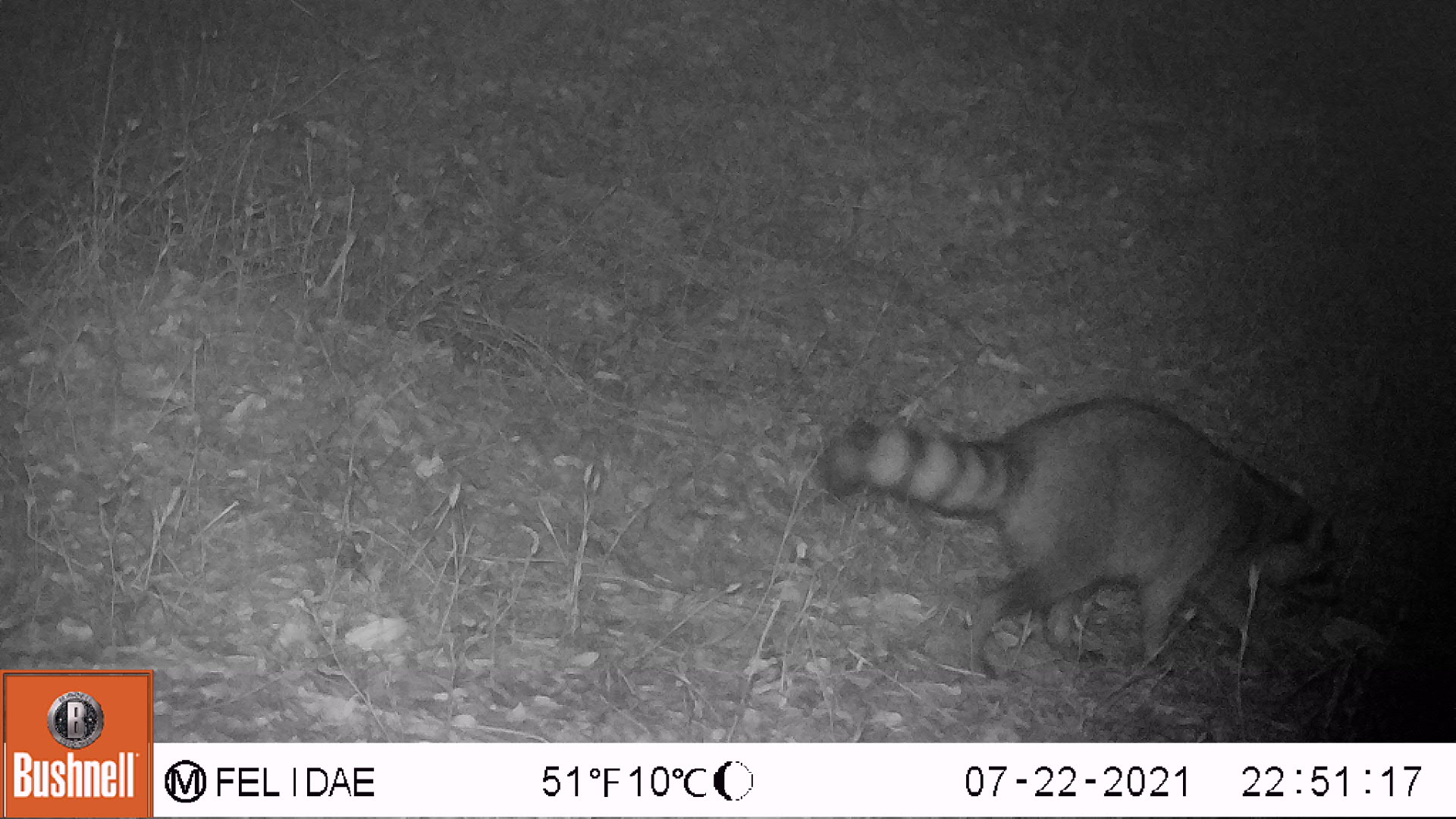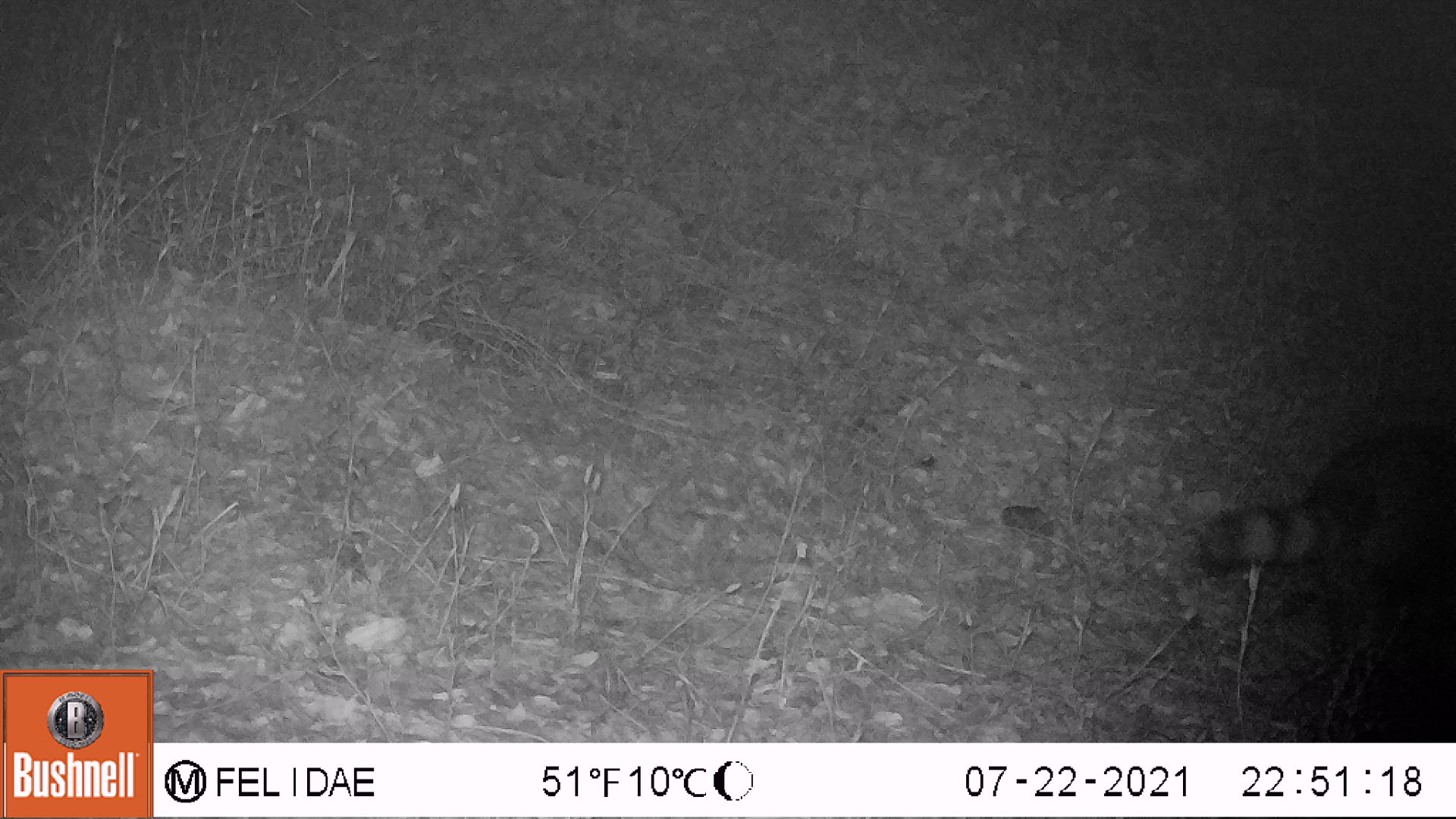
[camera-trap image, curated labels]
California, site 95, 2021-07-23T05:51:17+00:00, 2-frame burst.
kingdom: Animalia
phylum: Chordata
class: Mammalia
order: Carnivora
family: Procyonidae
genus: Procyon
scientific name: Procyon lotor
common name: raccoon